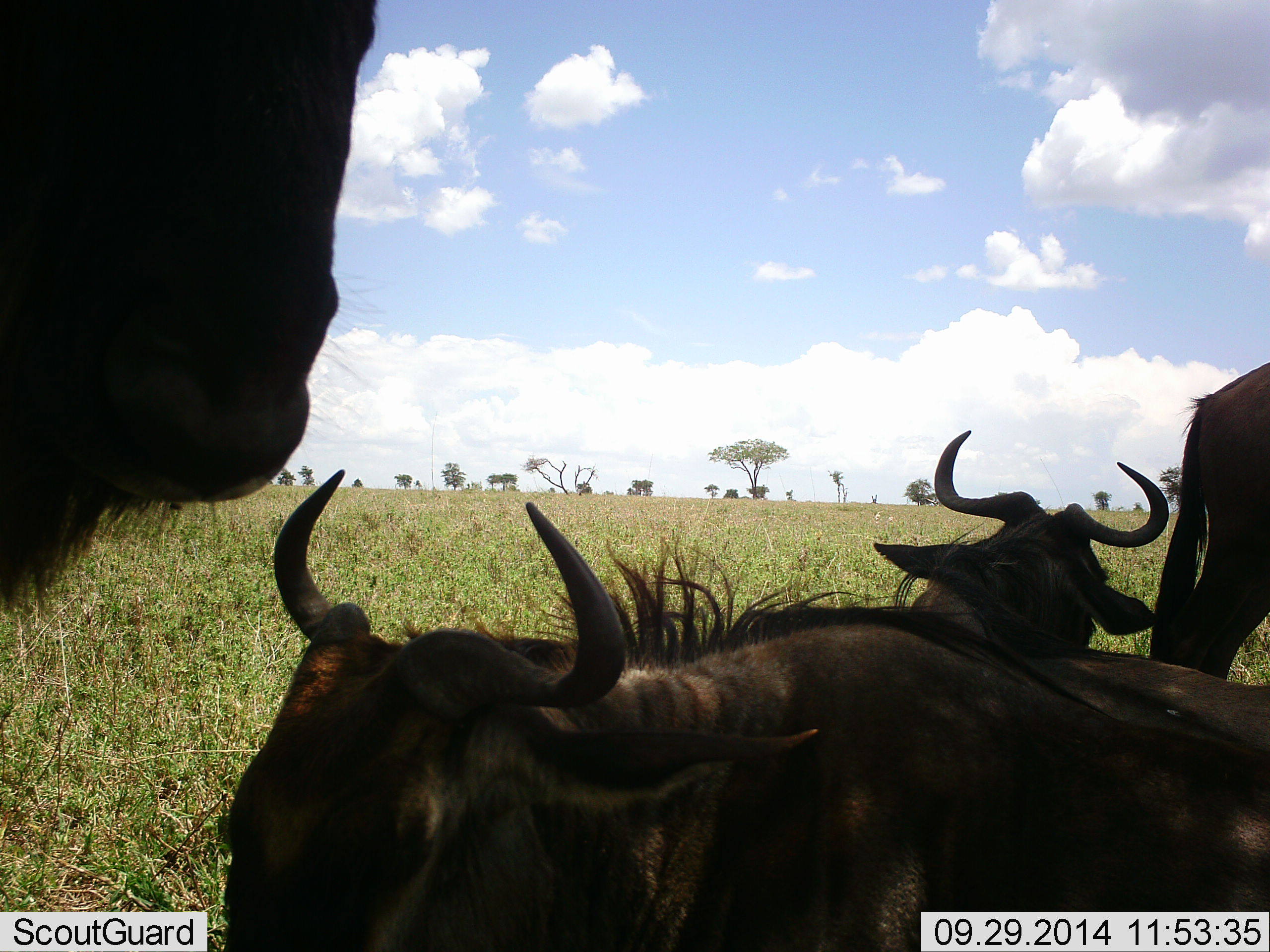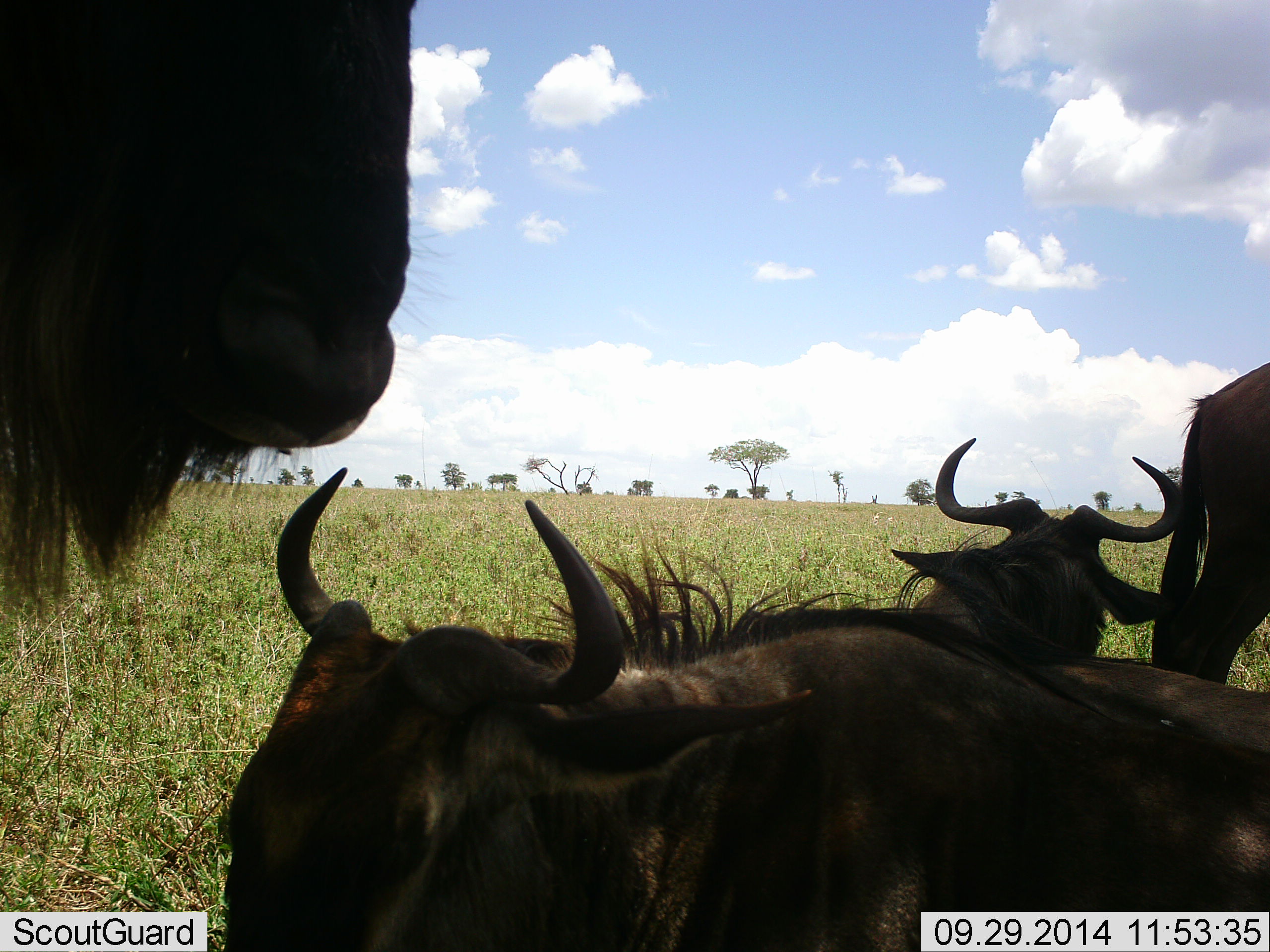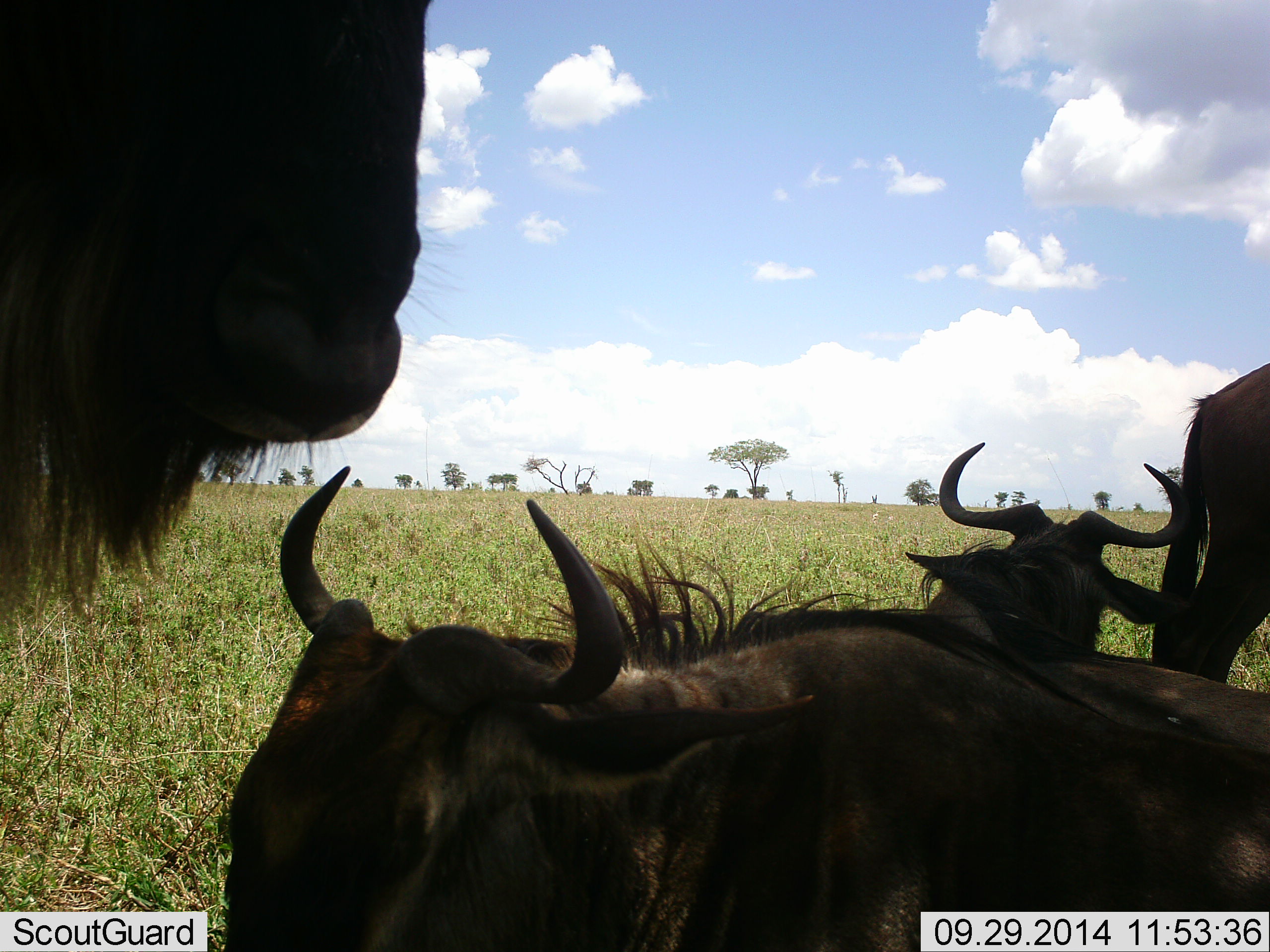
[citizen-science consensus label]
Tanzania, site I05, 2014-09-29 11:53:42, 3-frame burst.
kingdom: Animalia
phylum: Chordata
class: Mammalia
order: Artiodactyla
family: Bovidae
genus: Connochaetes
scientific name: Connochaetes taurinus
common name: blue wildebeest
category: wildebeest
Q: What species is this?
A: Wildebeest (blue wildebeest) (Connochaetes taurinus).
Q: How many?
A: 4.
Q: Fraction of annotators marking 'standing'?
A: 60%.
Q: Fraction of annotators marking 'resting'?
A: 60%.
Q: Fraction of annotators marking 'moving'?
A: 10%.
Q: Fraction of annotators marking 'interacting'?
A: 10%.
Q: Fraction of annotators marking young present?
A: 10%.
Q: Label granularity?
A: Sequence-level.